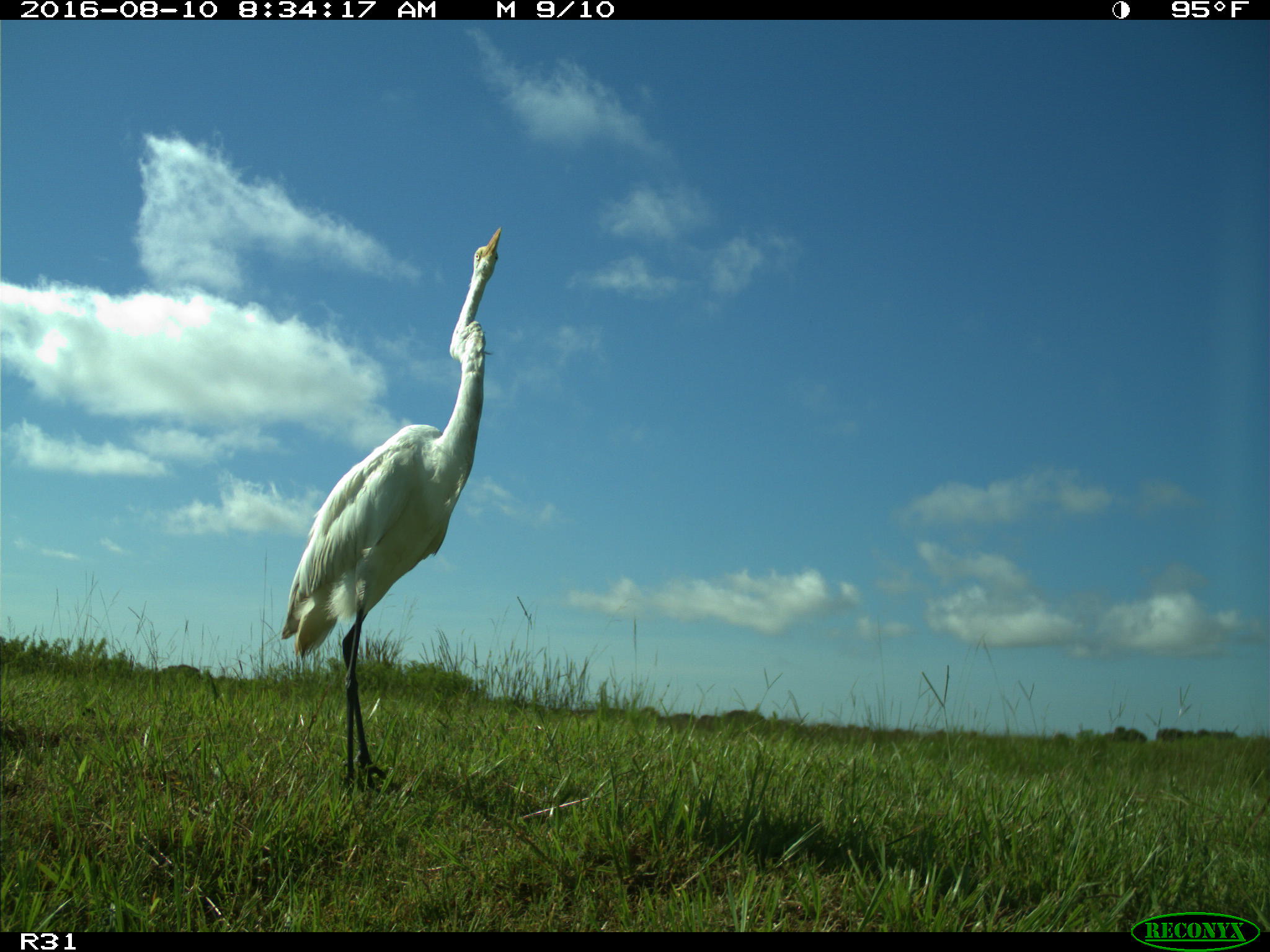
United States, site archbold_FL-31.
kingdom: Animalia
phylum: Chordata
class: Aves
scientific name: Aves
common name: birds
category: unidentified bird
Unidentified bird (birds) (Aves).